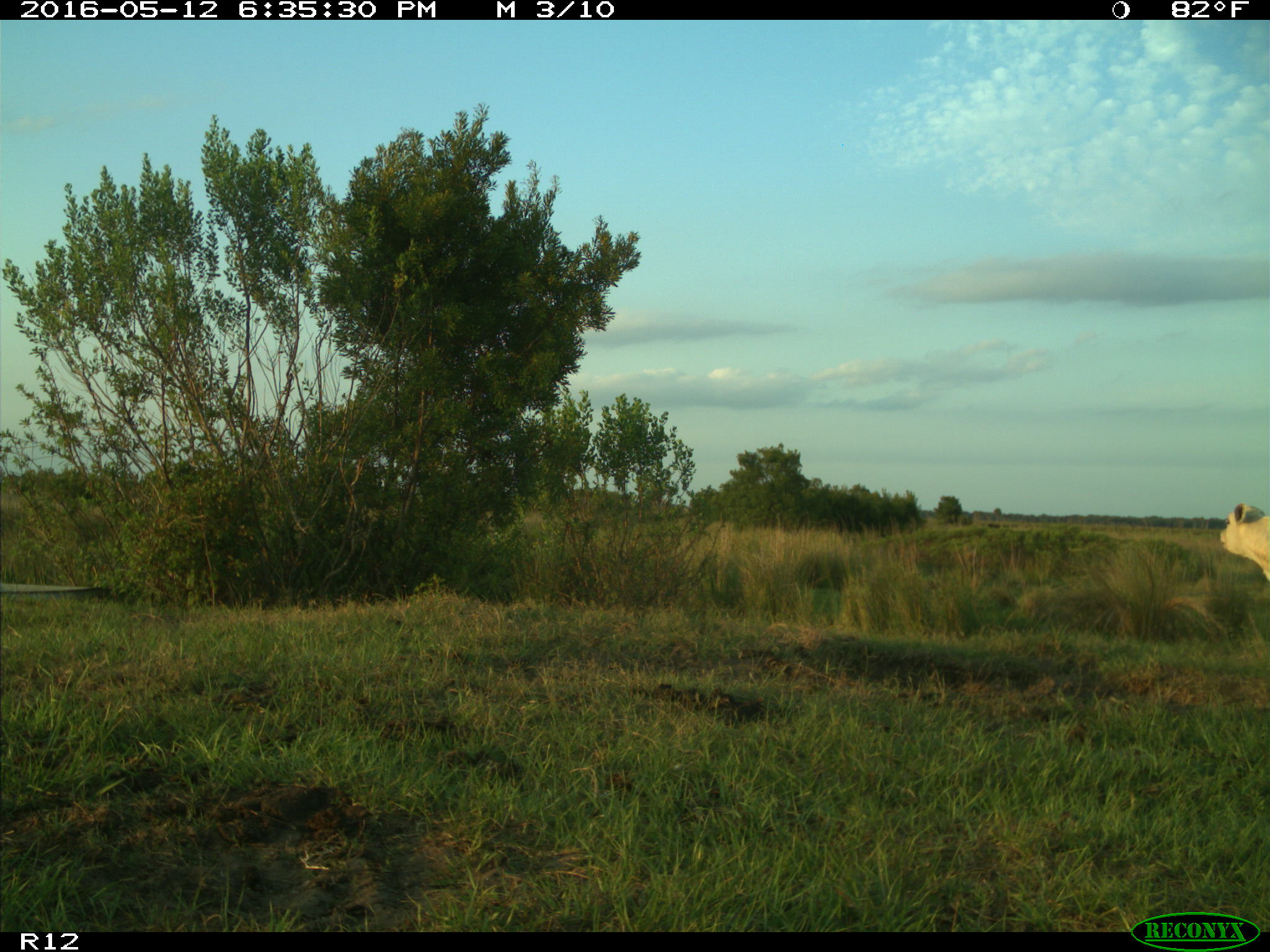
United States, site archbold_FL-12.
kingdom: Animalia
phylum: Chordata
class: Mammalia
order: Artiodactyla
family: Bovidae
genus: Bos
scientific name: Bos taurus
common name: domestic cow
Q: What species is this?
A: Bos taurus (domestic cow).